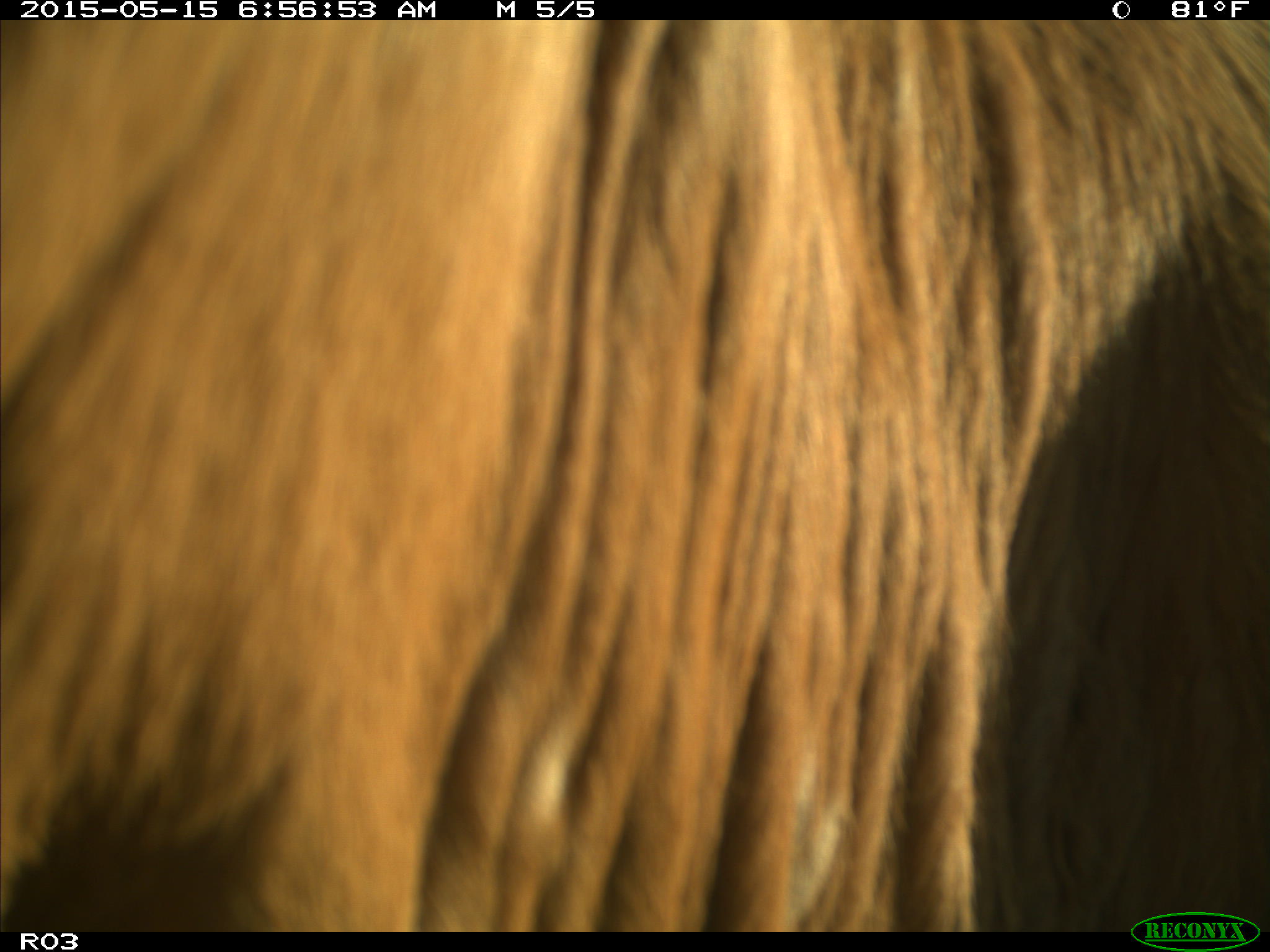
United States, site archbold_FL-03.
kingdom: Animalia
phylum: Chordata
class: Mammalia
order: Artiodactyla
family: Bovidae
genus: Bos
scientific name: Bos taurus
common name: domestic cow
Bos taurus (domestic cow).